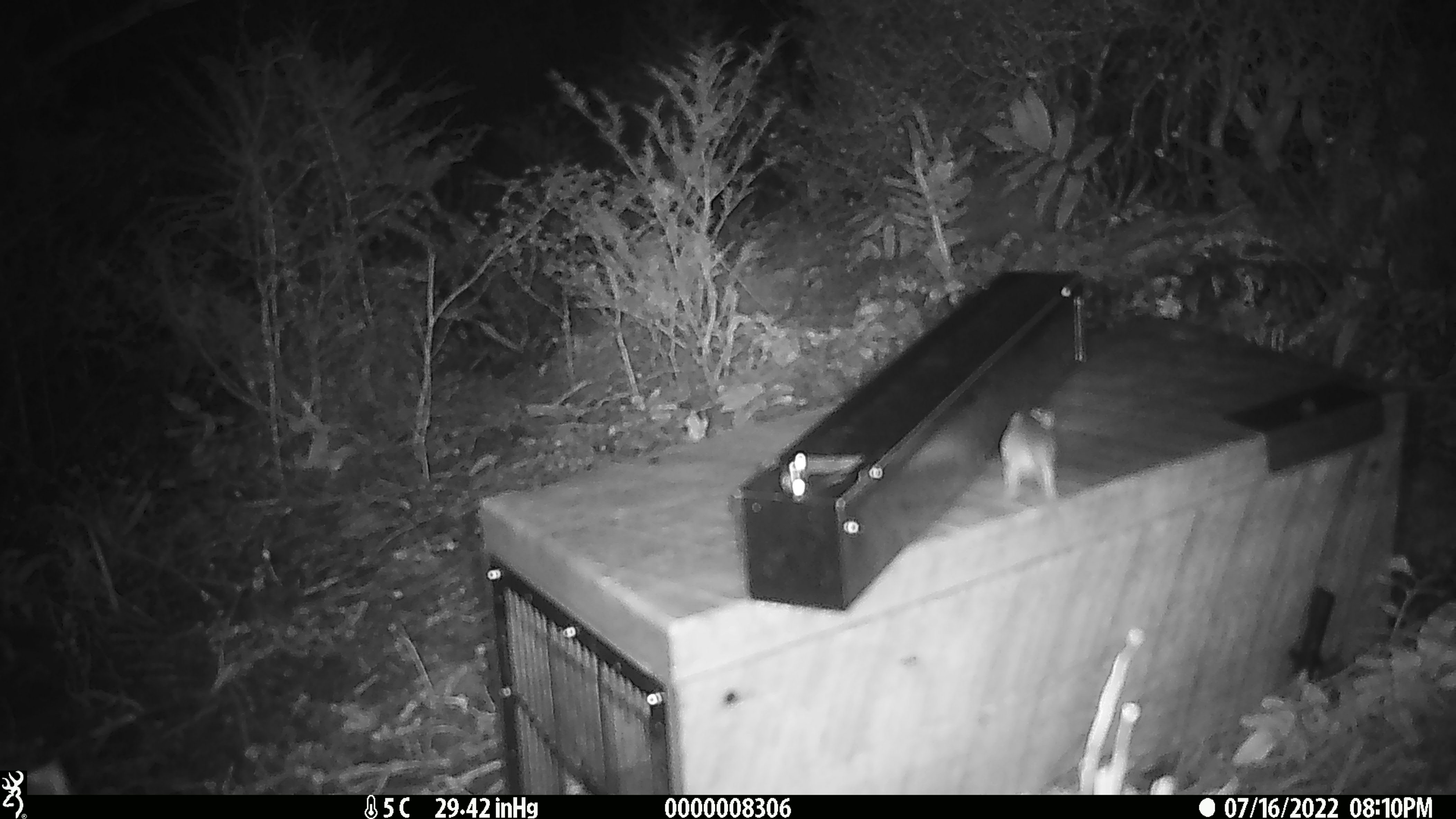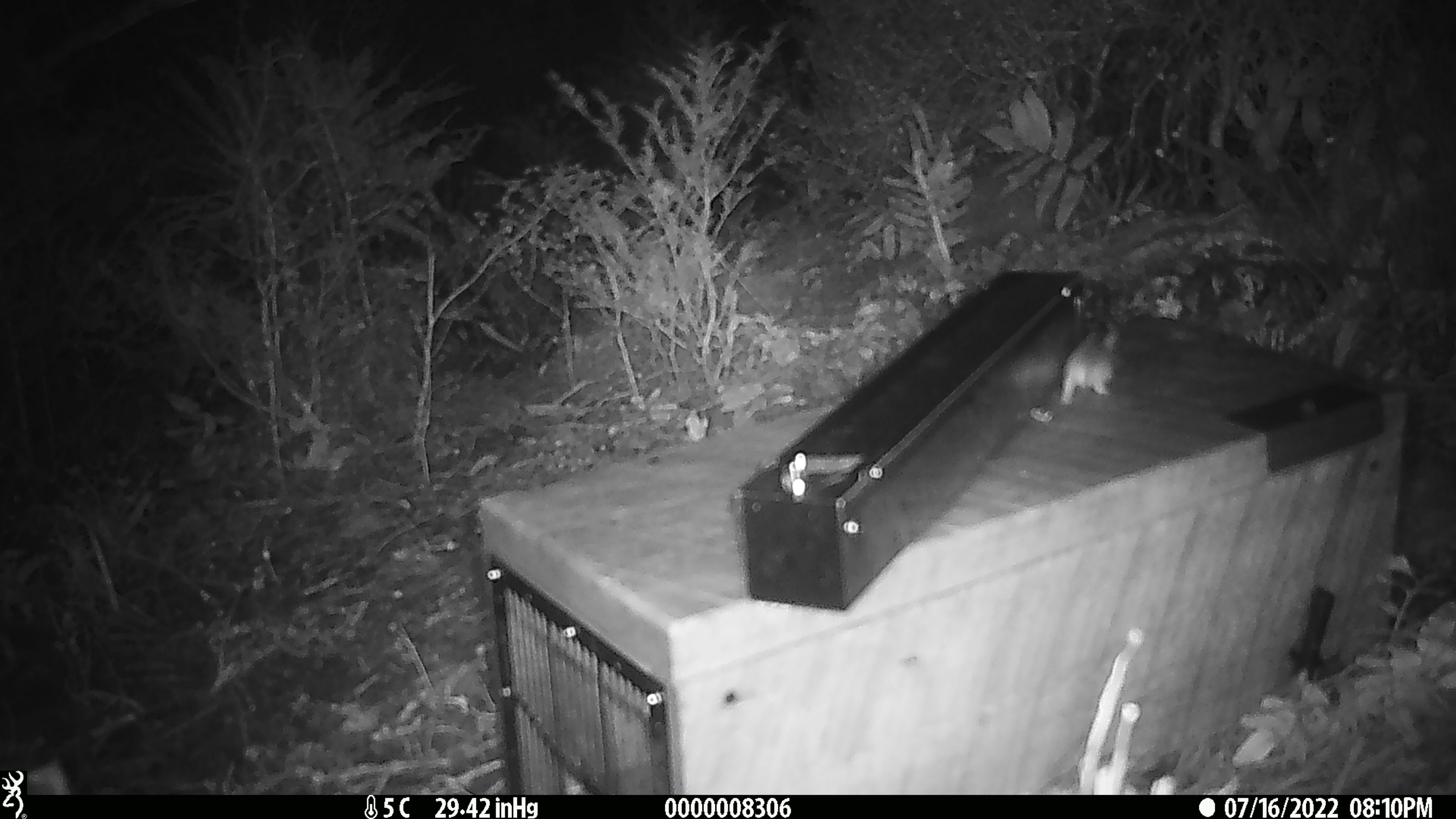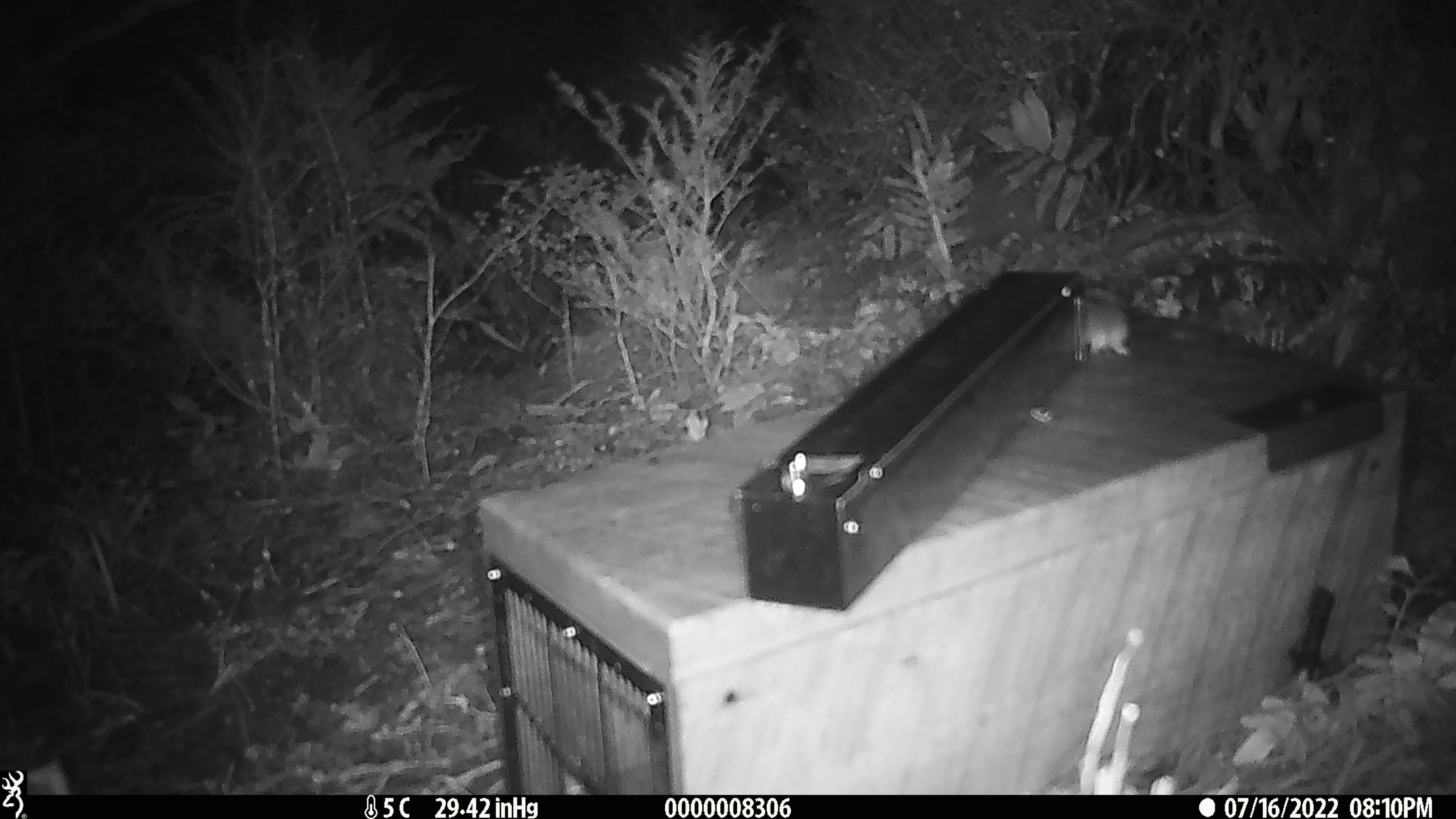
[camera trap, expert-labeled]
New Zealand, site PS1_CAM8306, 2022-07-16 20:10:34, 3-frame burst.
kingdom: Animalia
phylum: Chordata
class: Mammalia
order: Rodentia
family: Muridae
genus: Mus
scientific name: Mus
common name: mouse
Mouse (Mus).